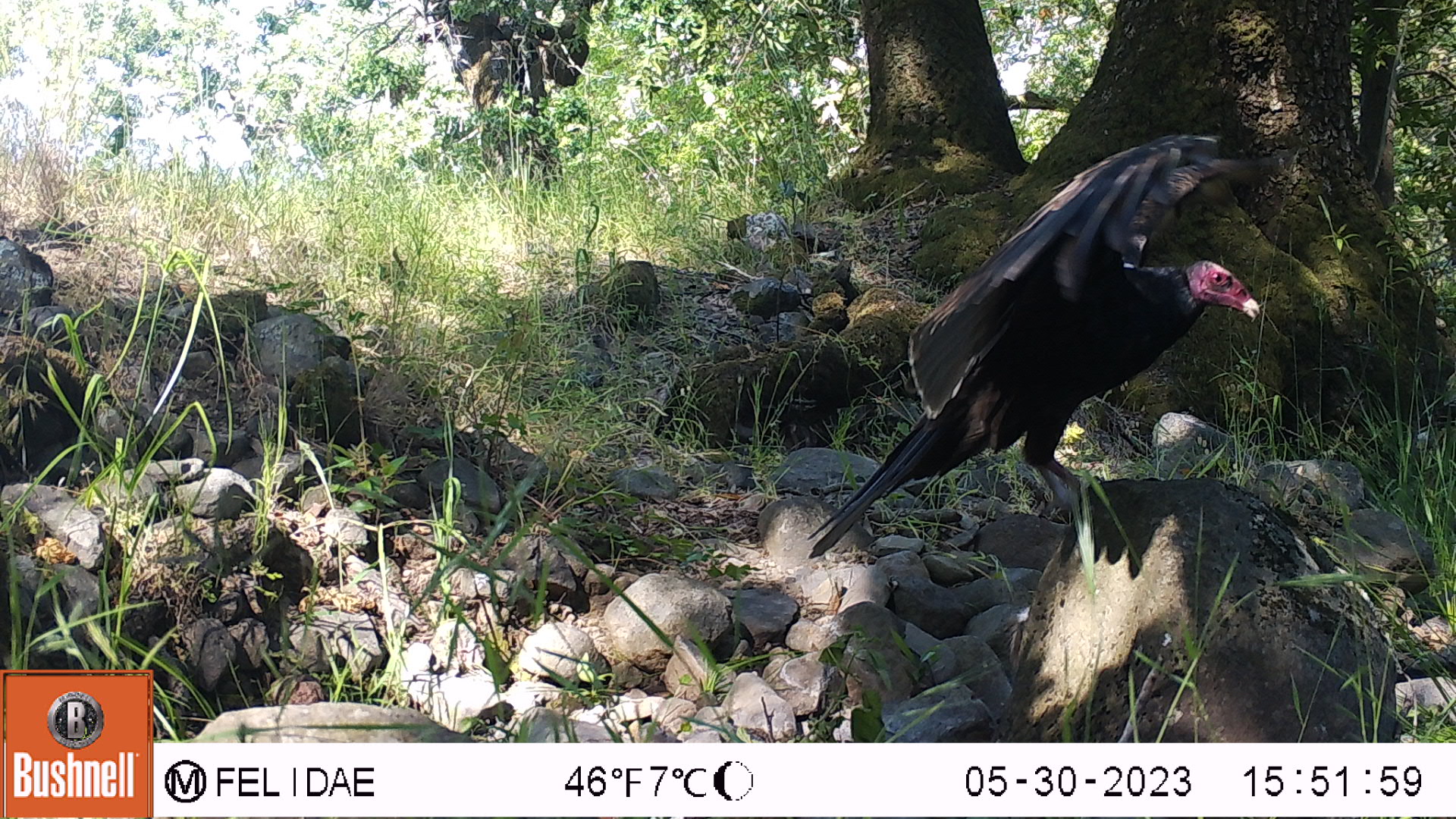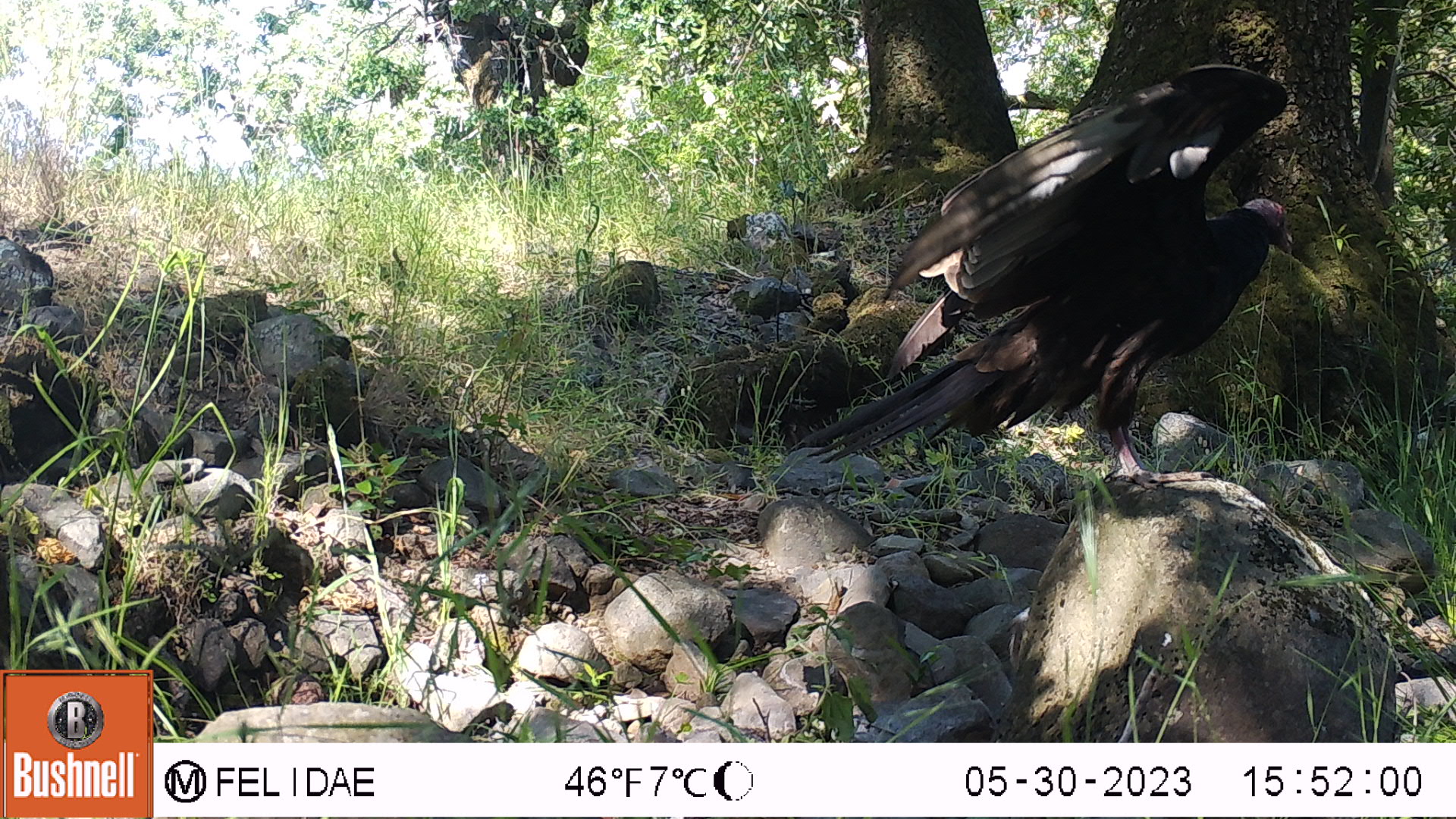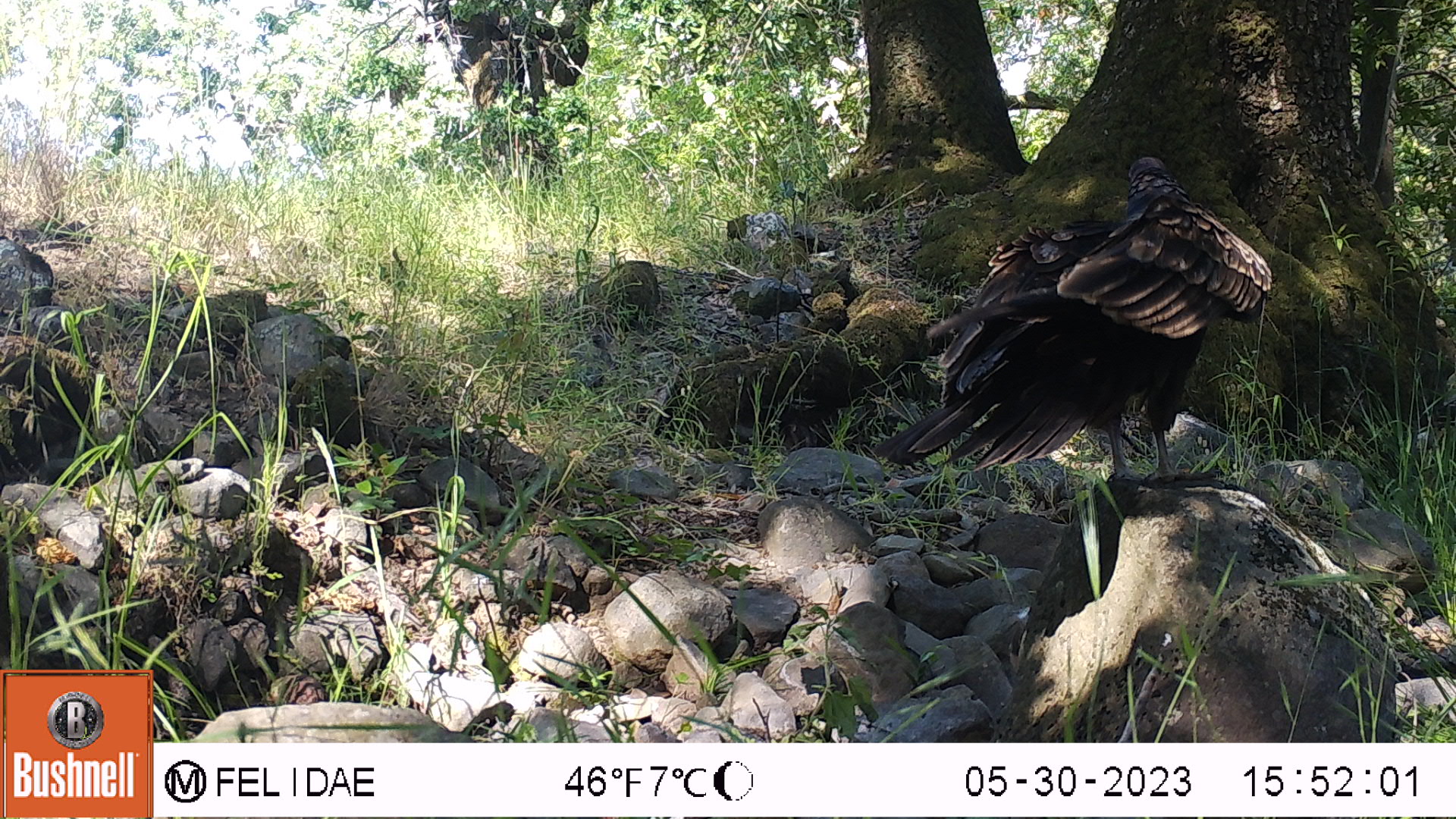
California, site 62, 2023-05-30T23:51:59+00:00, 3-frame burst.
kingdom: Animalia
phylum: Chordata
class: Aves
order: Galliformes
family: Phasianidae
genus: Meleagris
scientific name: Meleagris gallopavo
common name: turkey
Turkey (Meleagris gallopavo).